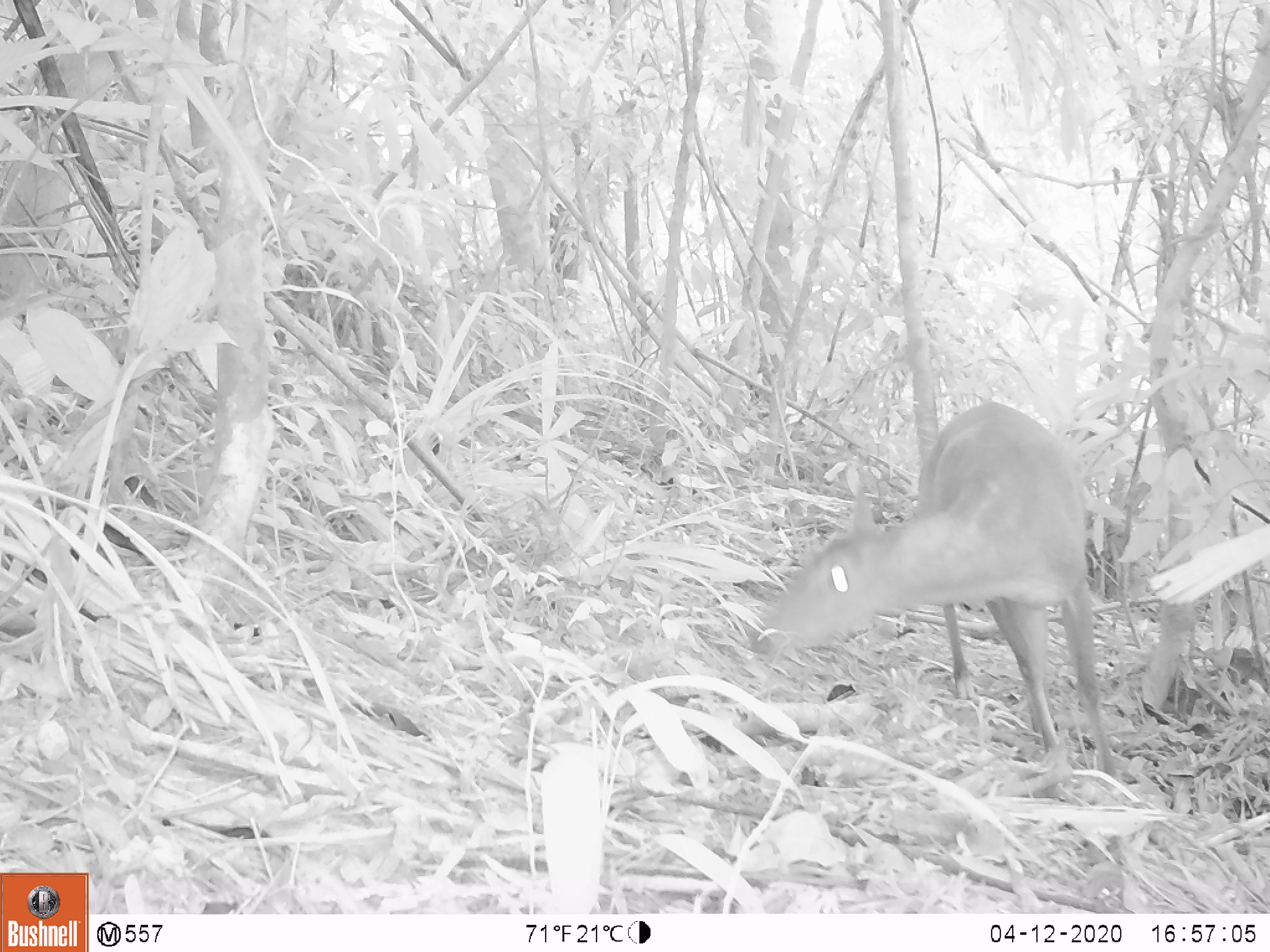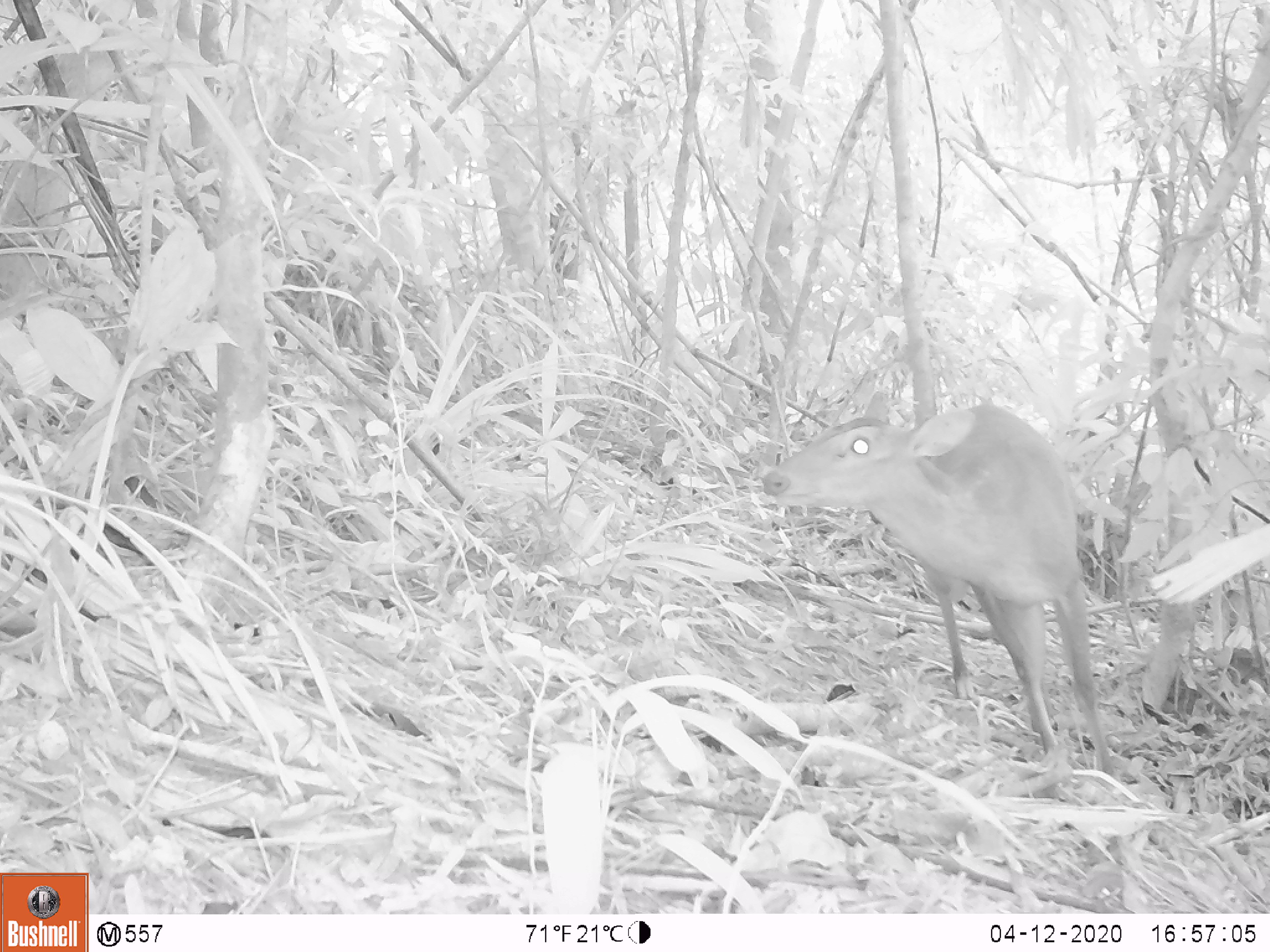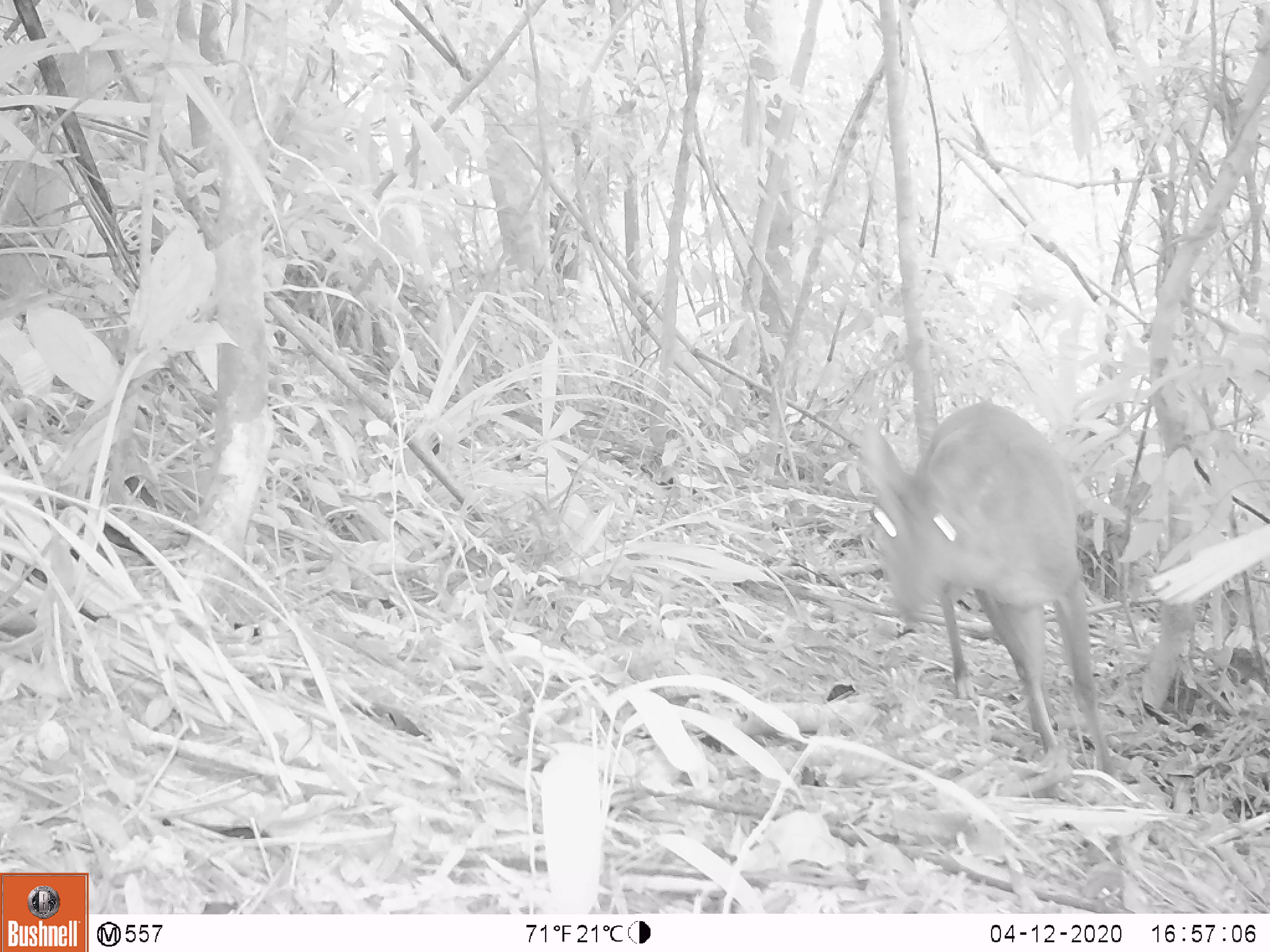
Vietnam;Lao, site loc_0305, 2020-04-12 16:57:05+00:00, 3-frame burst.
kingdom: Animalia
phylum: Chordata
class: Mammalia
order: Artiodactyla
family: Cervidae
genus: Muntiacus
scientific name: Muntiacus vuquangensis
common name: large-antlered muntjac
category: large antlered muntjac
Large antlered muntjac (large-antlered muntjac) (Muntiacus vuquangensis). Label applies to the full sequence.